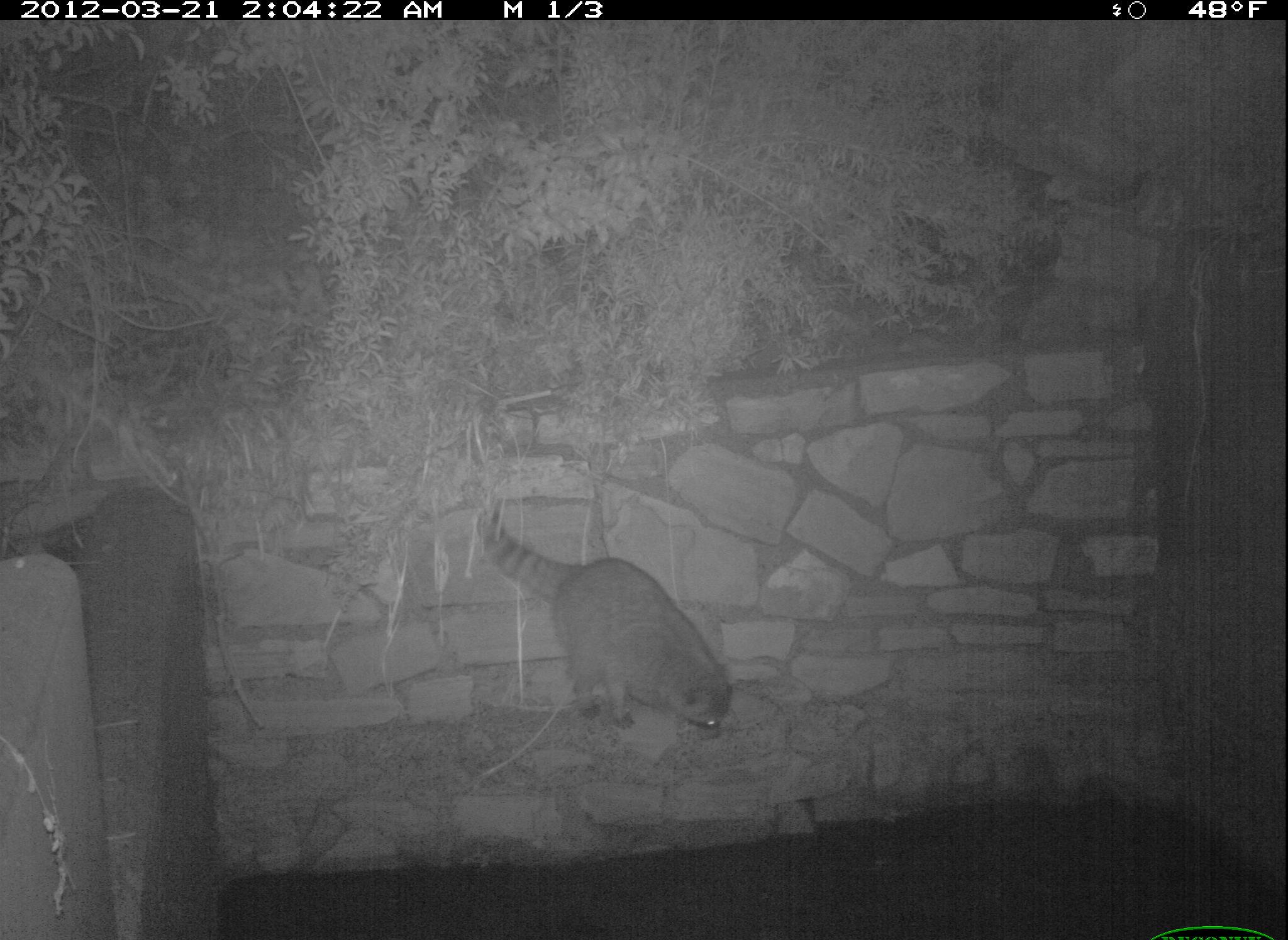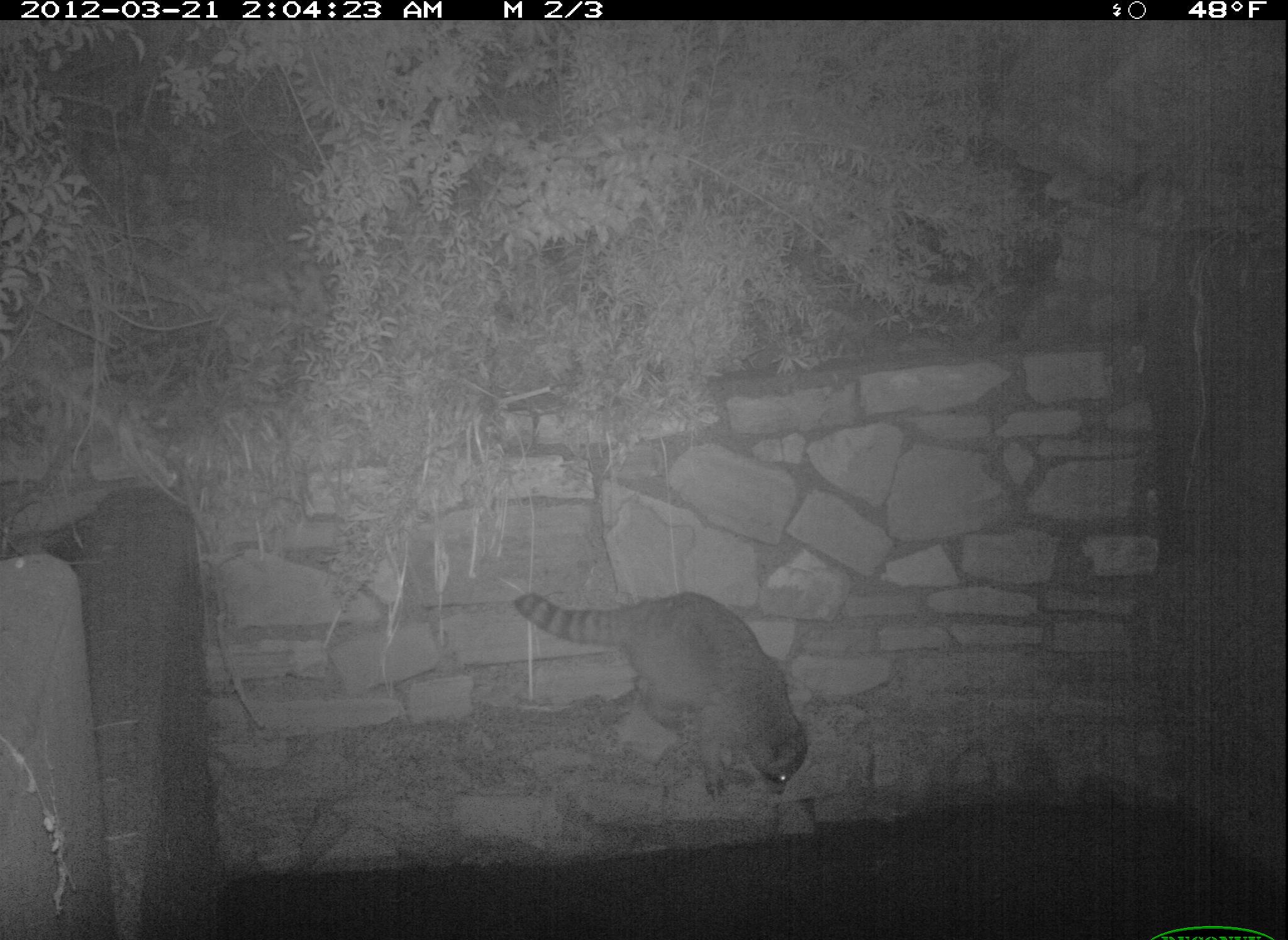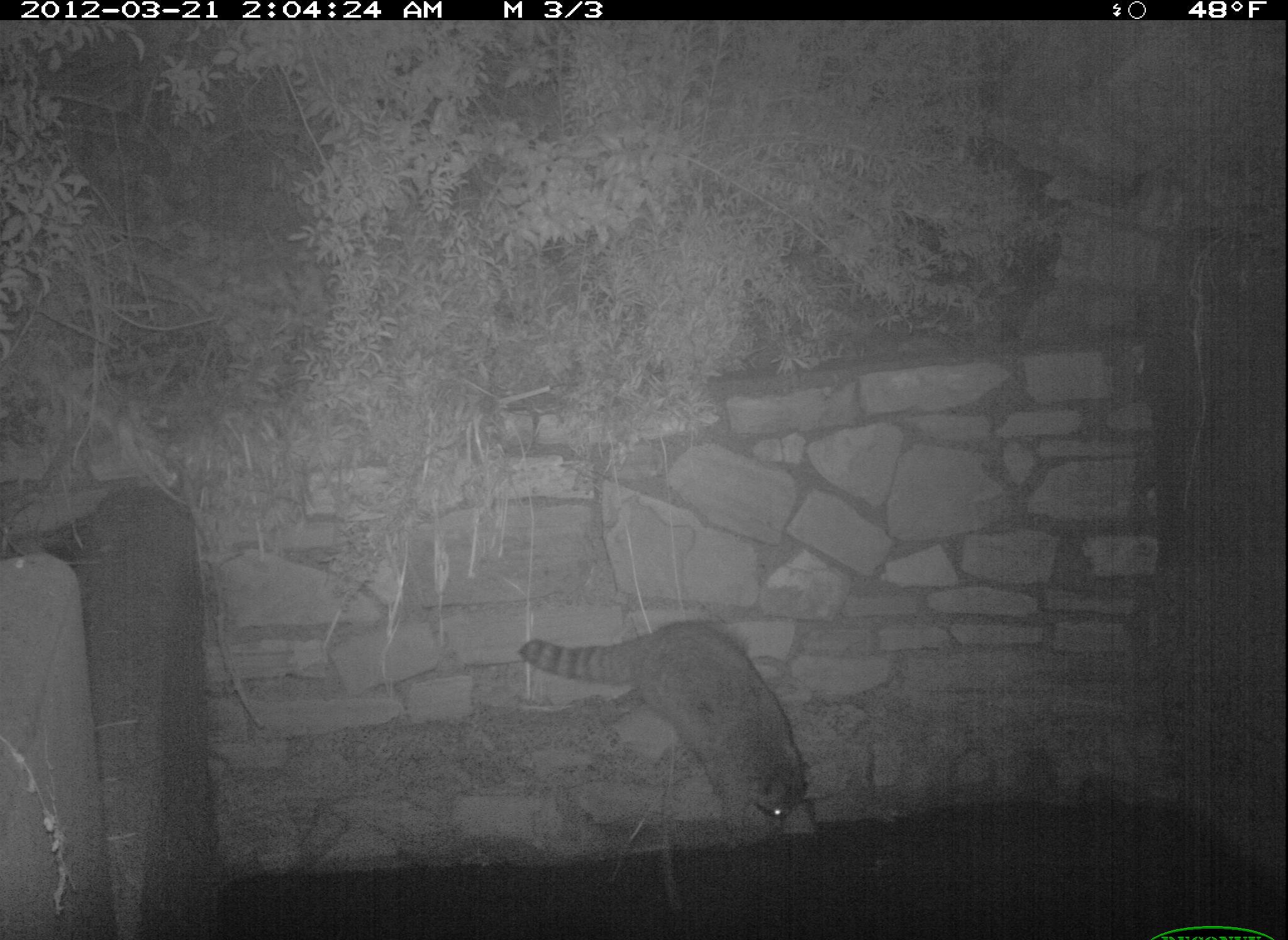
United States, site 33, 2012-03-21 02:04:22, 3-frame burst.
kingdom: Animalia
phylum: Chordata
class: Mammalia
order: Carnivora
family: Procyonidae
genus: Procyon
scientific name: Procyon lotor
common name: raccoon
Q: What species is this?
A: Raccoon (Procyon lotor).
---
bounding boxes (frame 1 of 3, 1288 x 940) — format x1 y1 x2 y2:
raccoon: 444 491 758 757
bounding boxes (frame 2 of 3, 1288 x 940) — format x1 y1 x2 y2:
raccoon: 501 580 826 820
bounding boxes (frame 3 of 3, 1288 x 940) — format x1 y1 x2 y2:
raccoon: 506 617 847 846